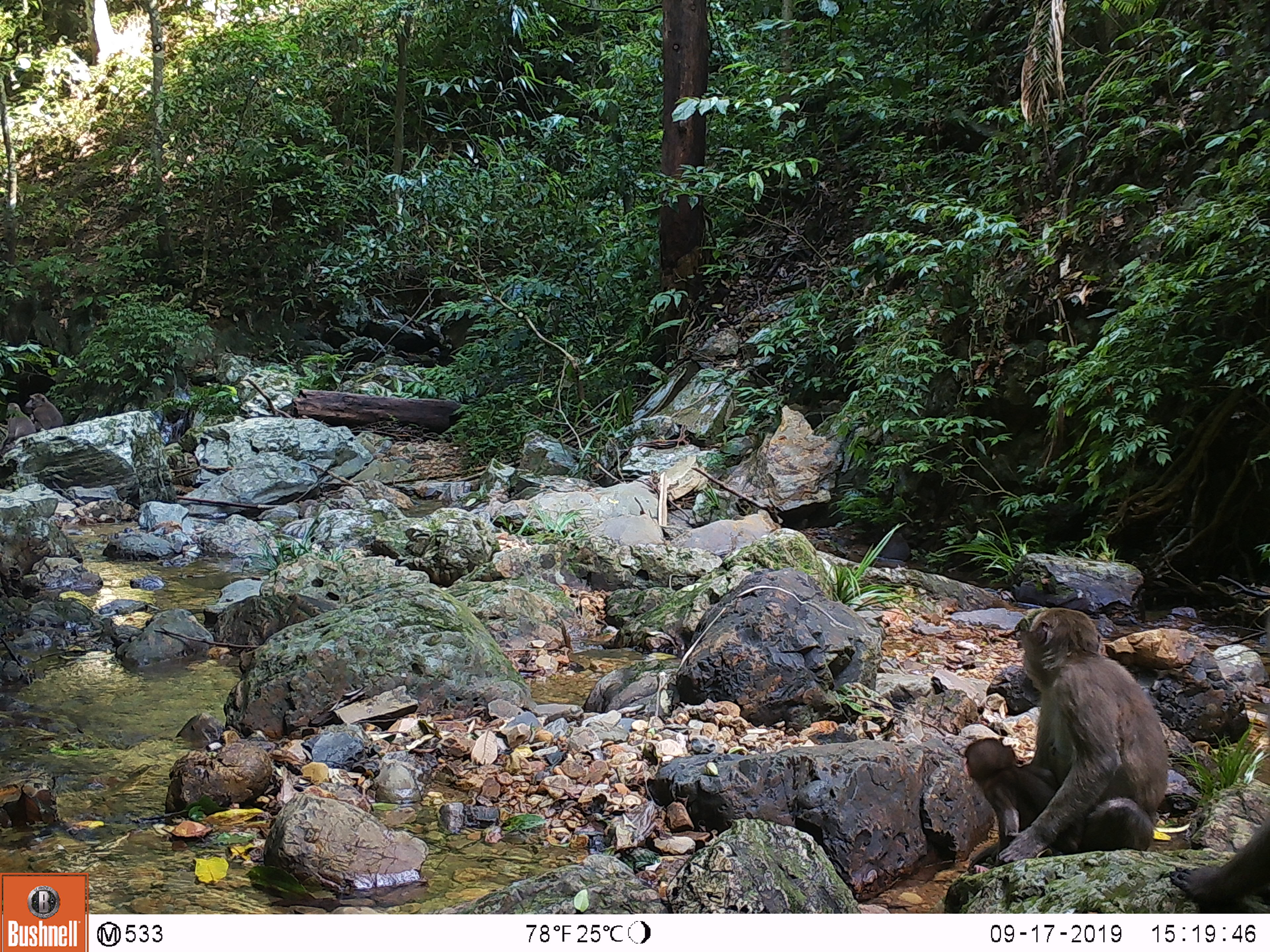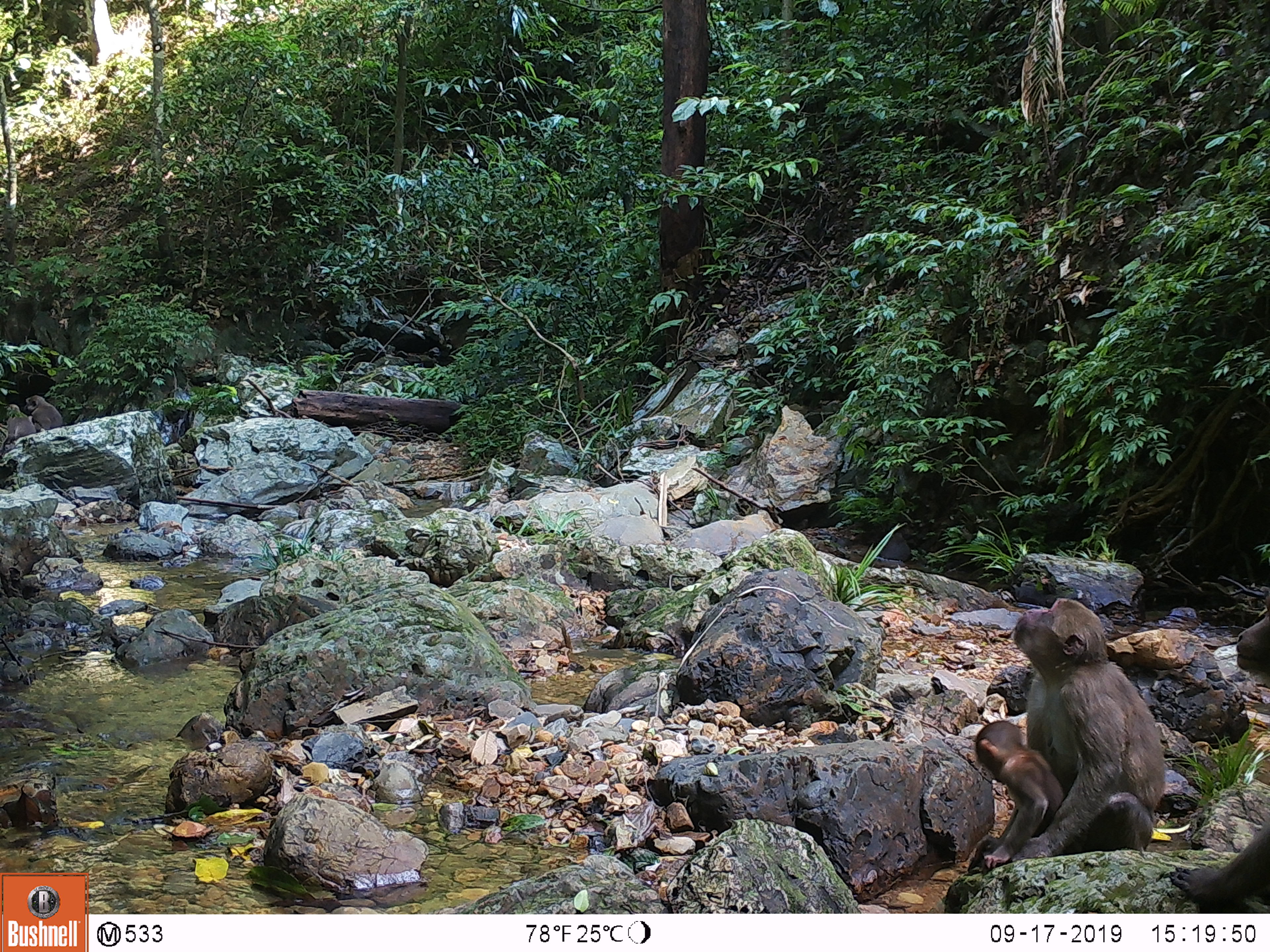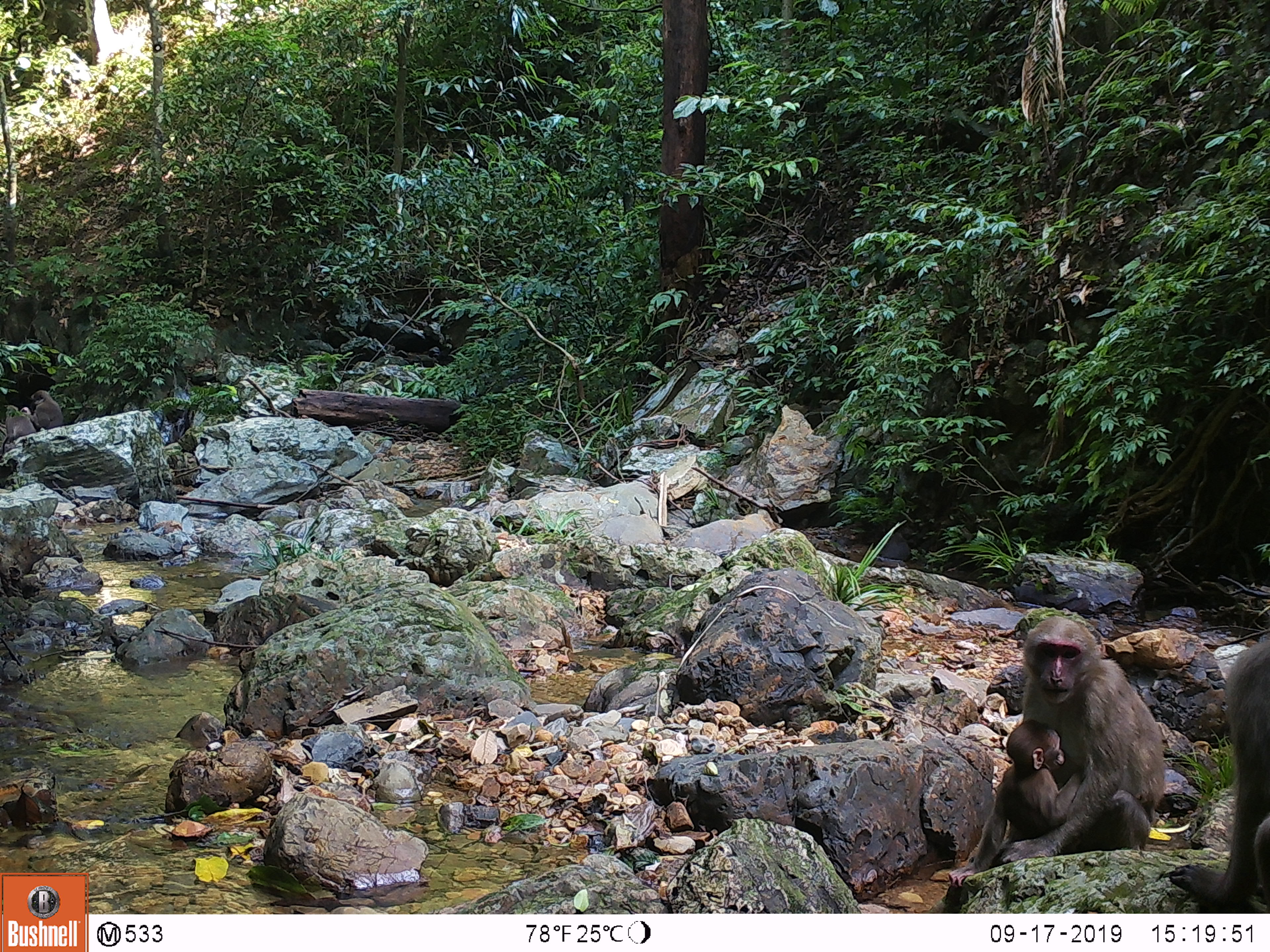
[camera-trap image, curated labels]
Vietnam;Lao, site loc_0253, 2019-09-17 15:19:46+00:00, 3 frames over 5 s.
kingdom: Animalia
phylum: Chordata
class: Mammalia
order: Primates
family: Cercopithecidae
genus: Macaca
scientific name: Macaca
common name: macaques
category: assam or rhesus macaque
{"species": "assam or rhesus macaque (macaques) (Macaca)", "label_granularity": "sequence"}